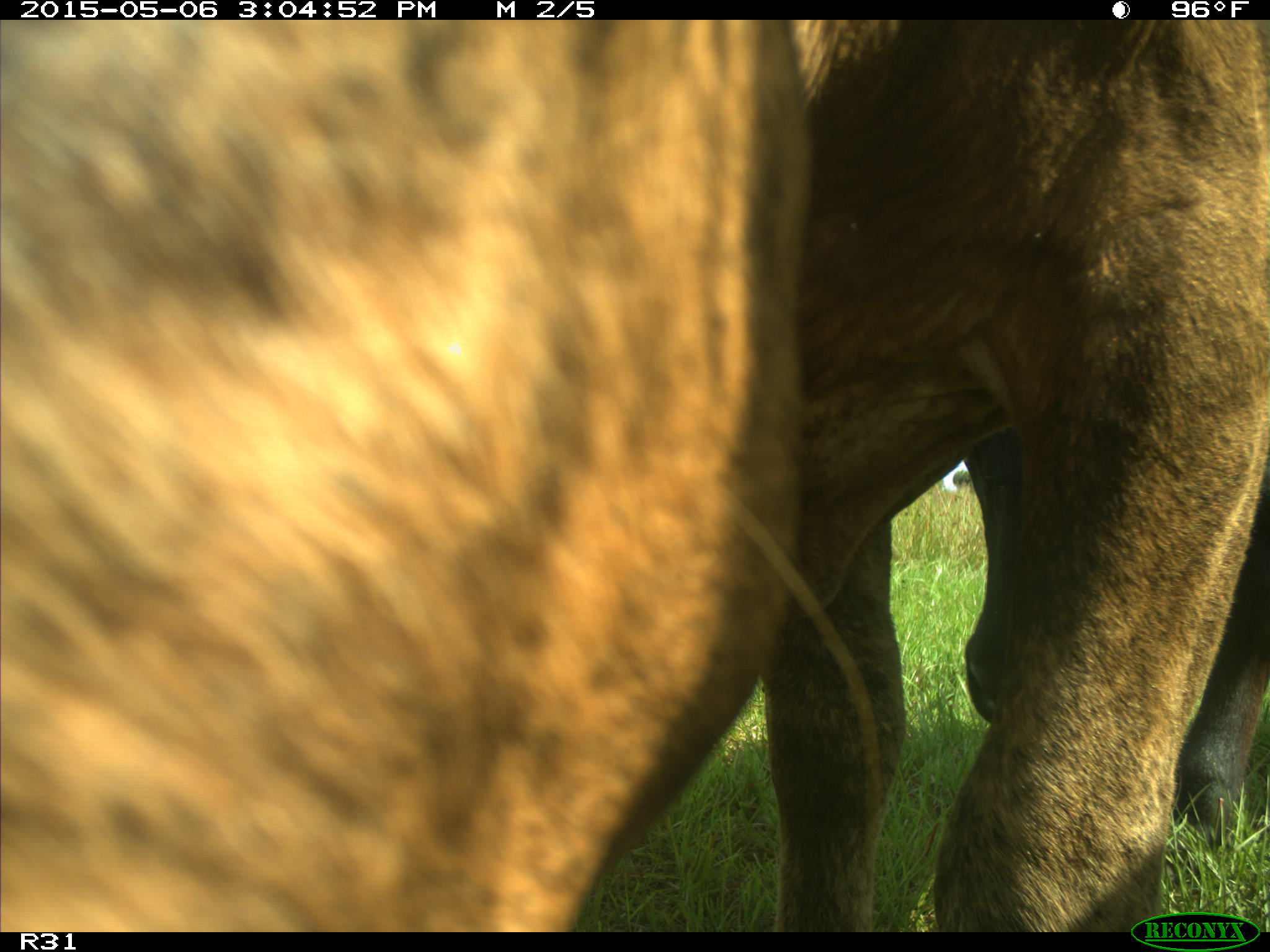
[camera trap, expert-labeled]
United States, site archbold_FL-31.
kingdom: Animalia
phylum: Chordata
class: Mammalia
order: Artiodactyla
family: Bovidae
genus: Bos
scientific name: Bos taurus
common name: domestic cow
Bos taurus (domestic cow).